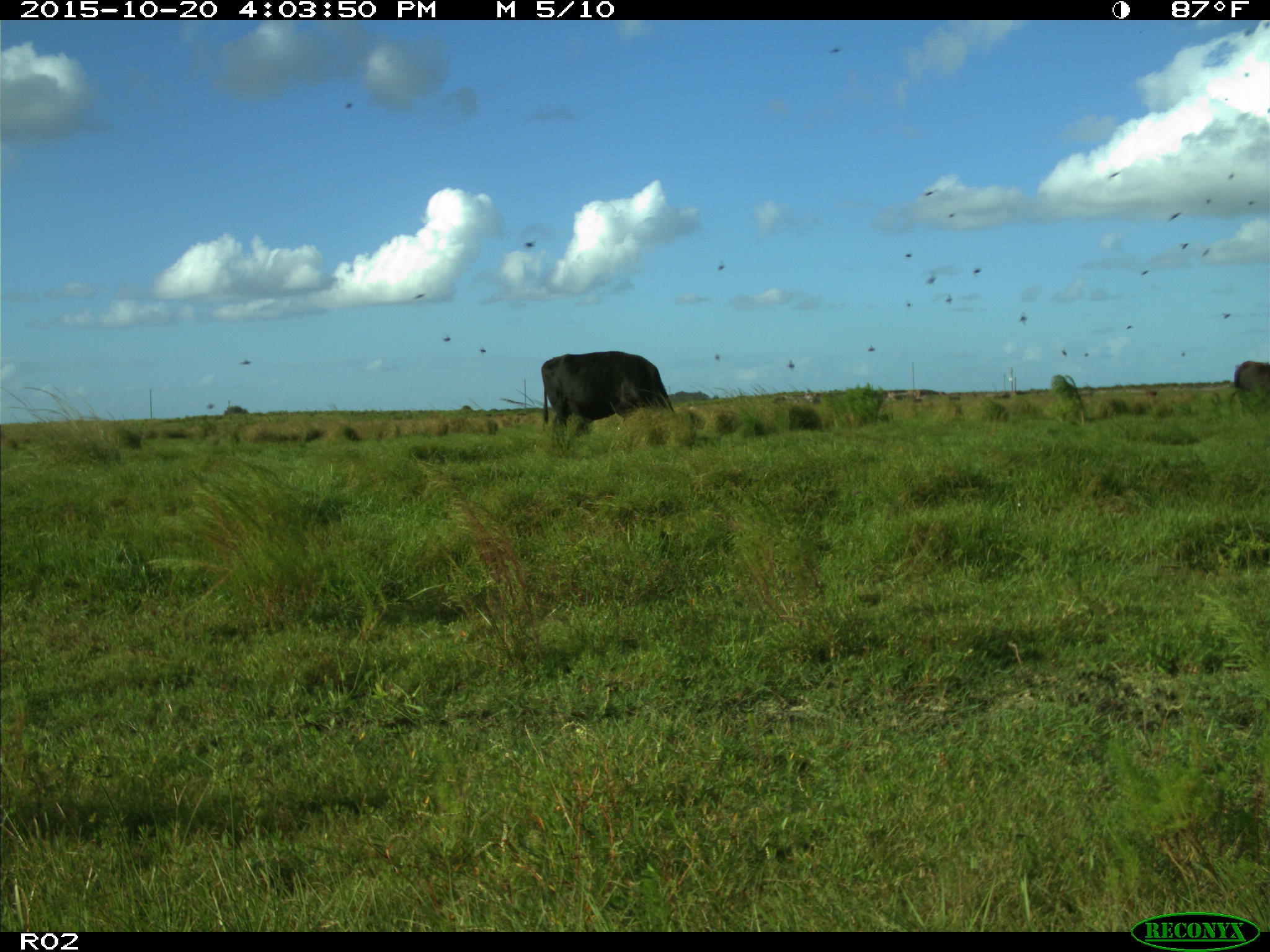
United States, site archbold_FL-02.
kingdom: Animalia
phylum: Chordata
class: Mammalia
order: Artiodactyla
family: Bovidae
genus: Bos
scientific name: Bos taurus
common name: domestic cow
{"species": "Bos taurus (domestic cow)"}